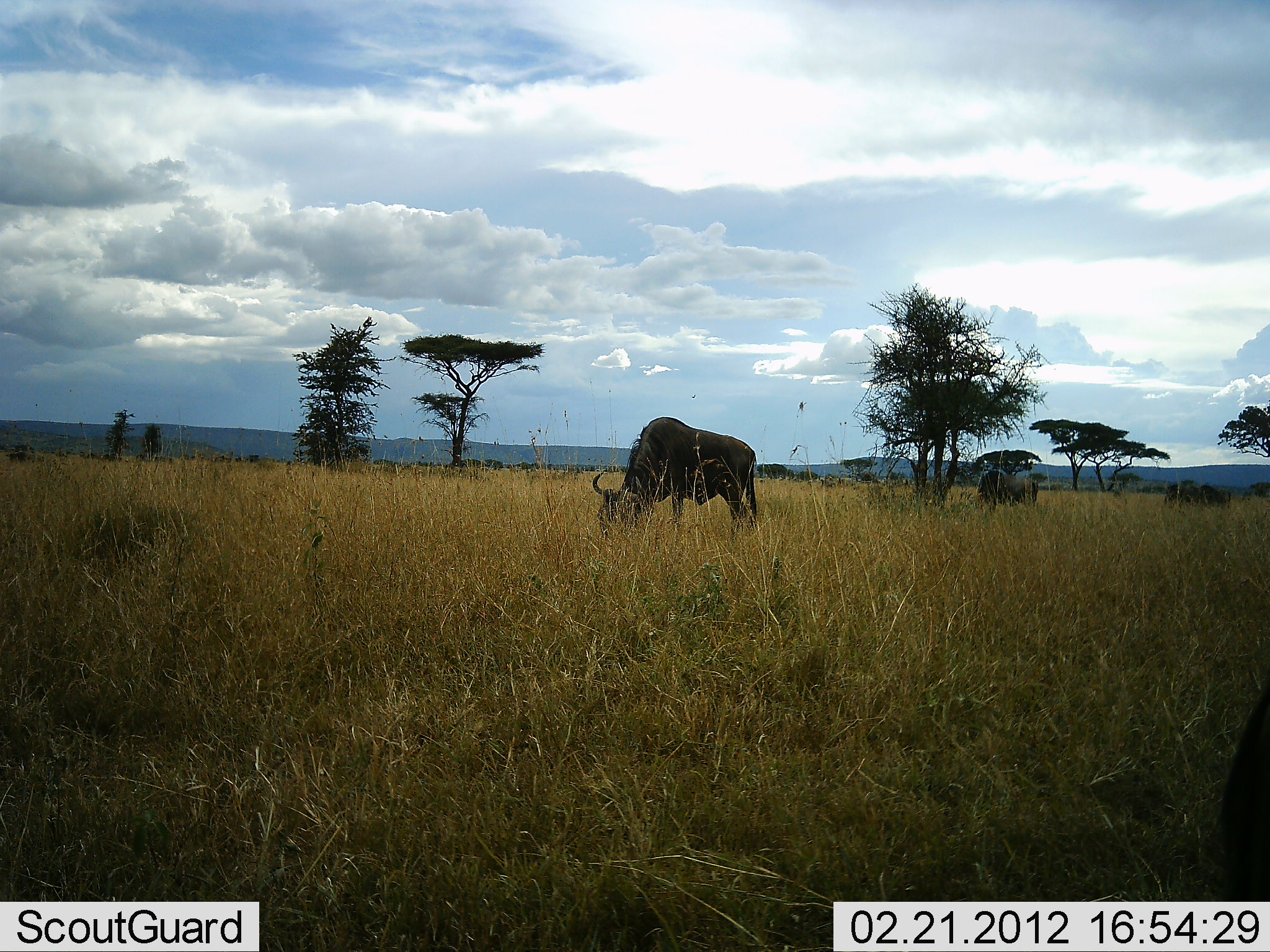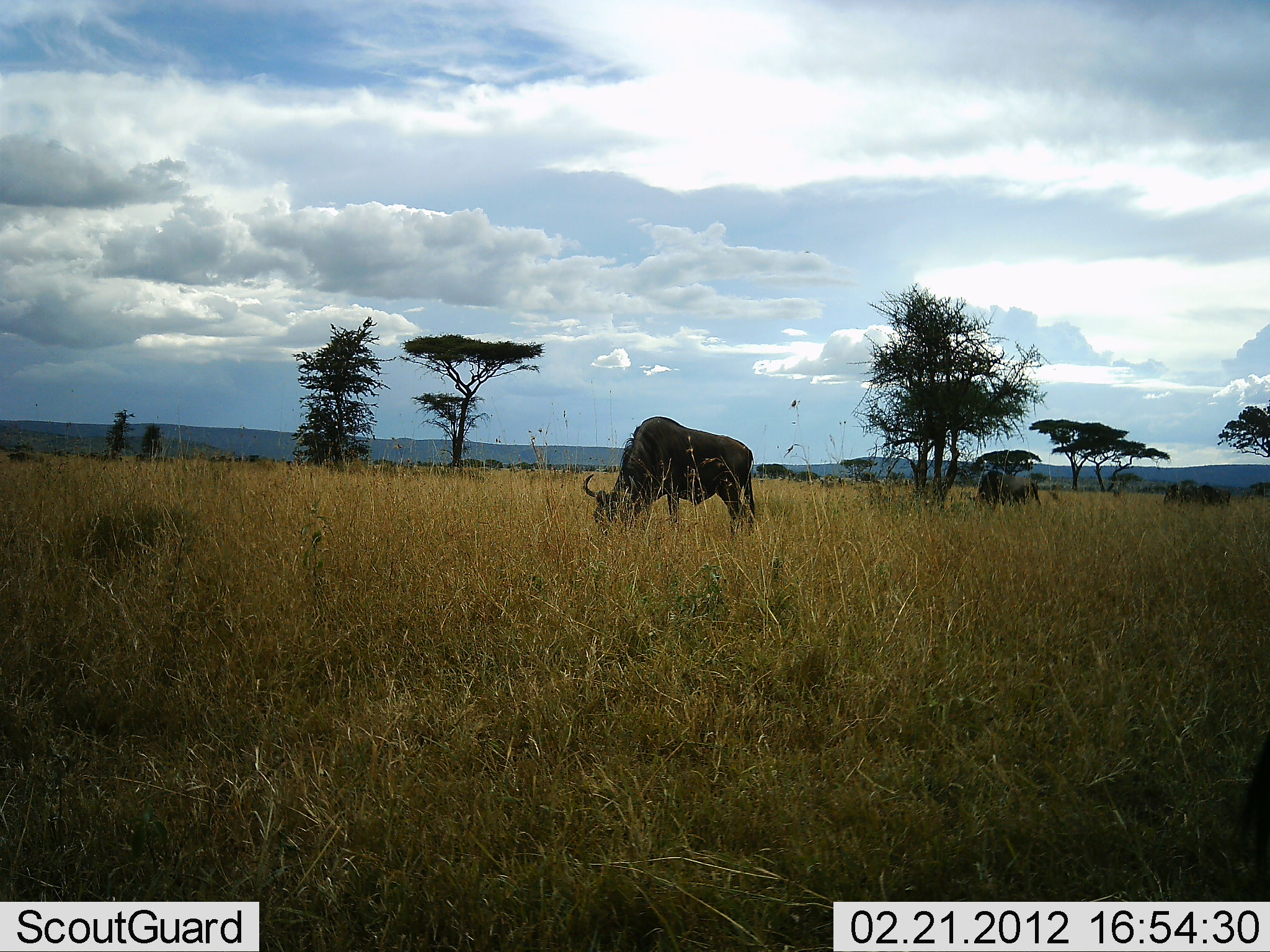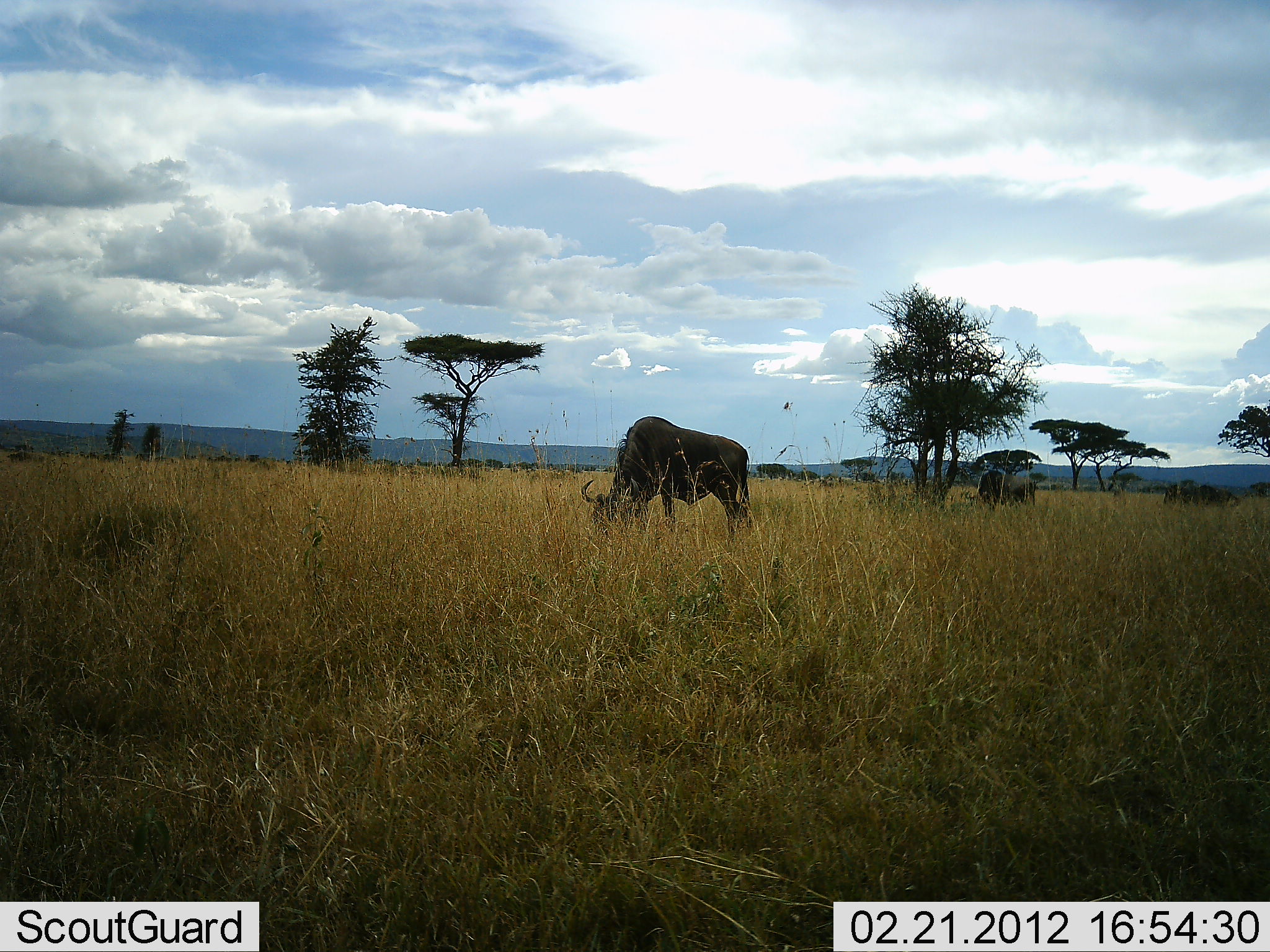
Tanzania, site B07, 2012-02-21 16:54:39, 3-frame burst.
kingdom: Animalia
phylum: Chordata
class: Mammalia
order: Artiodactyla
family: Bovidae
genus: Connochaetes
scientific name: Connochaetes taurinus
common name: blue wildebeest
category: wildebeest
Wildebeest (blue wildebeest) (Connochaetes taurinus), count 2. Behavior (volunteer vote fractions): standing 25%, resting 0%, moving 0%, interacting 0%. Young present (vote fraction): 0%. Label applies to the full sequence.